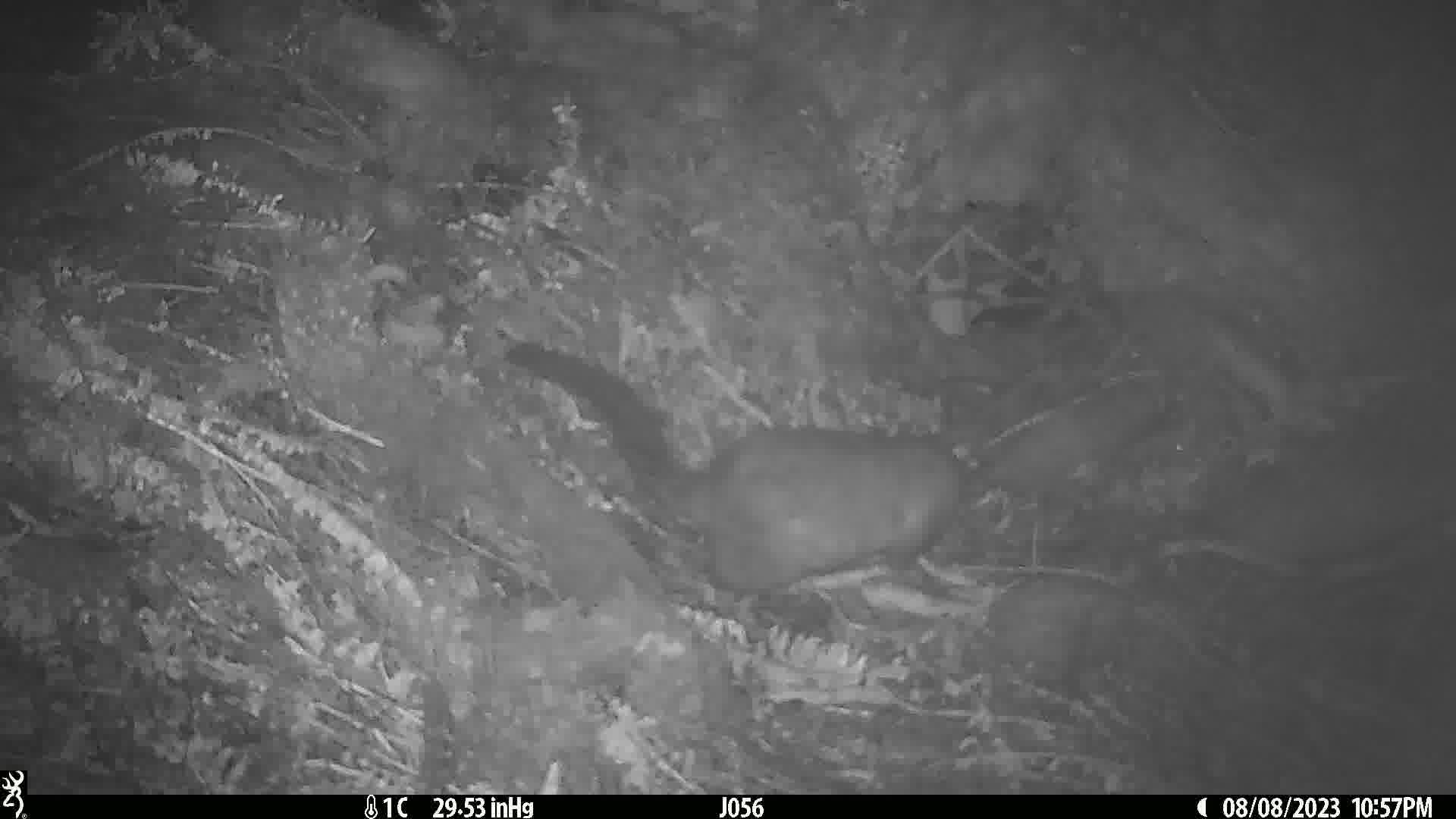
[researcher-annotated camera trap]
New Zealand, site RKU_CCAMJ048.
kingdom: Animalia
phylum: Chordata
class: Mammalia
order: Diprotodontia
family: Phalangeridae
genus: Trichosurus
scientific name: Trichosurus vulpecula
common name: common brushtail possum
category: possum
Possum (common brushtail possum) (Trichosurus vulpecula).